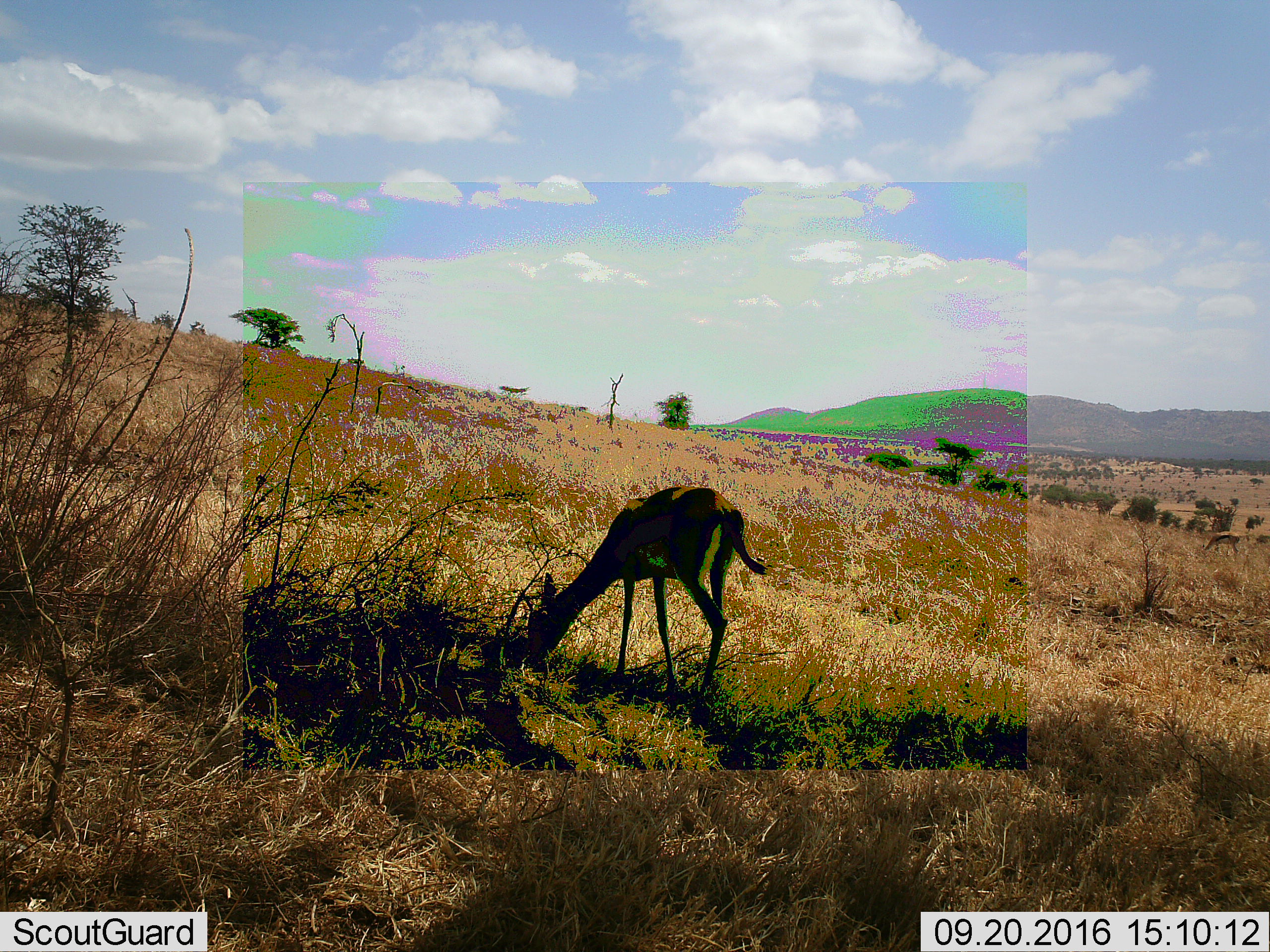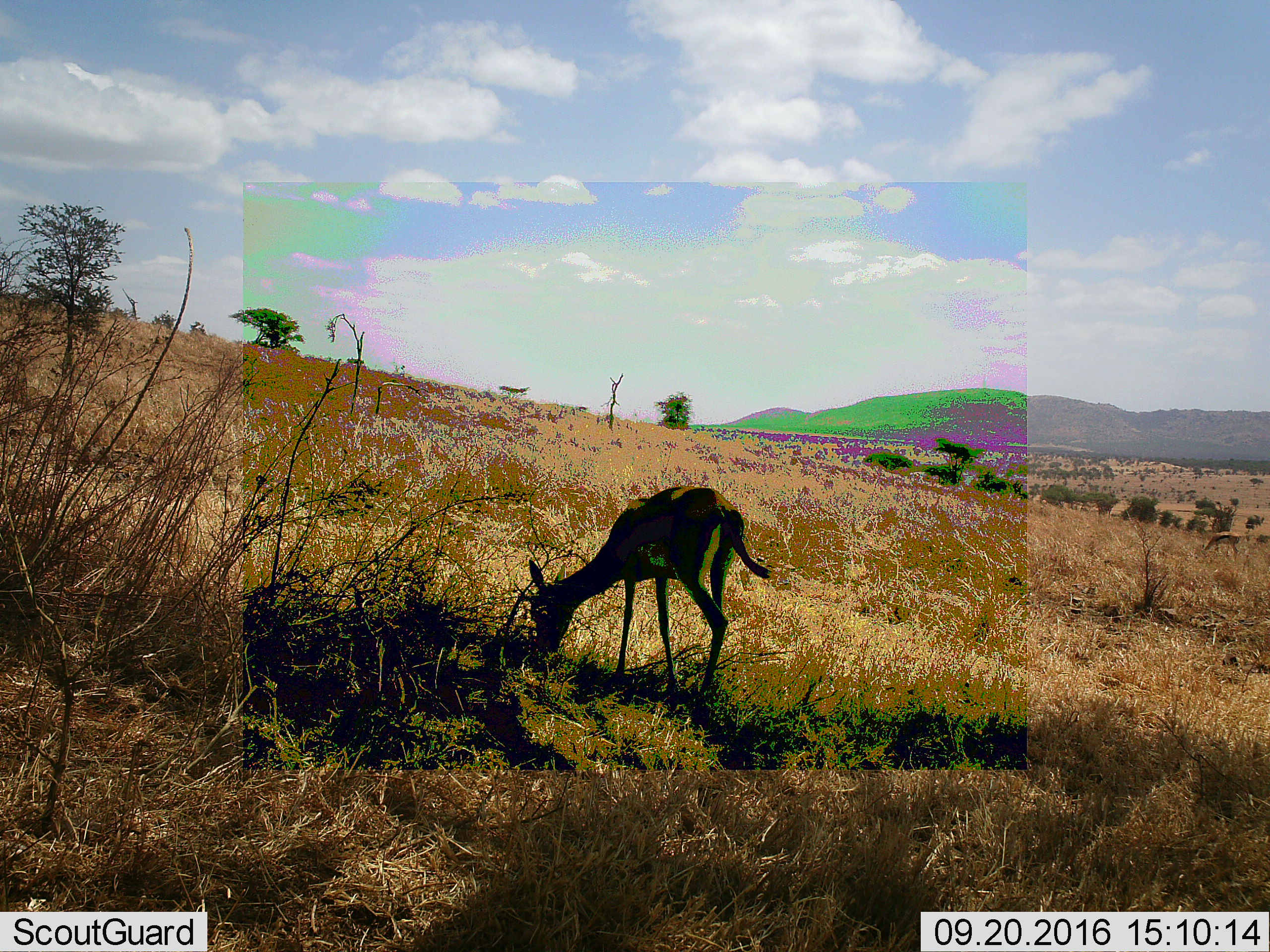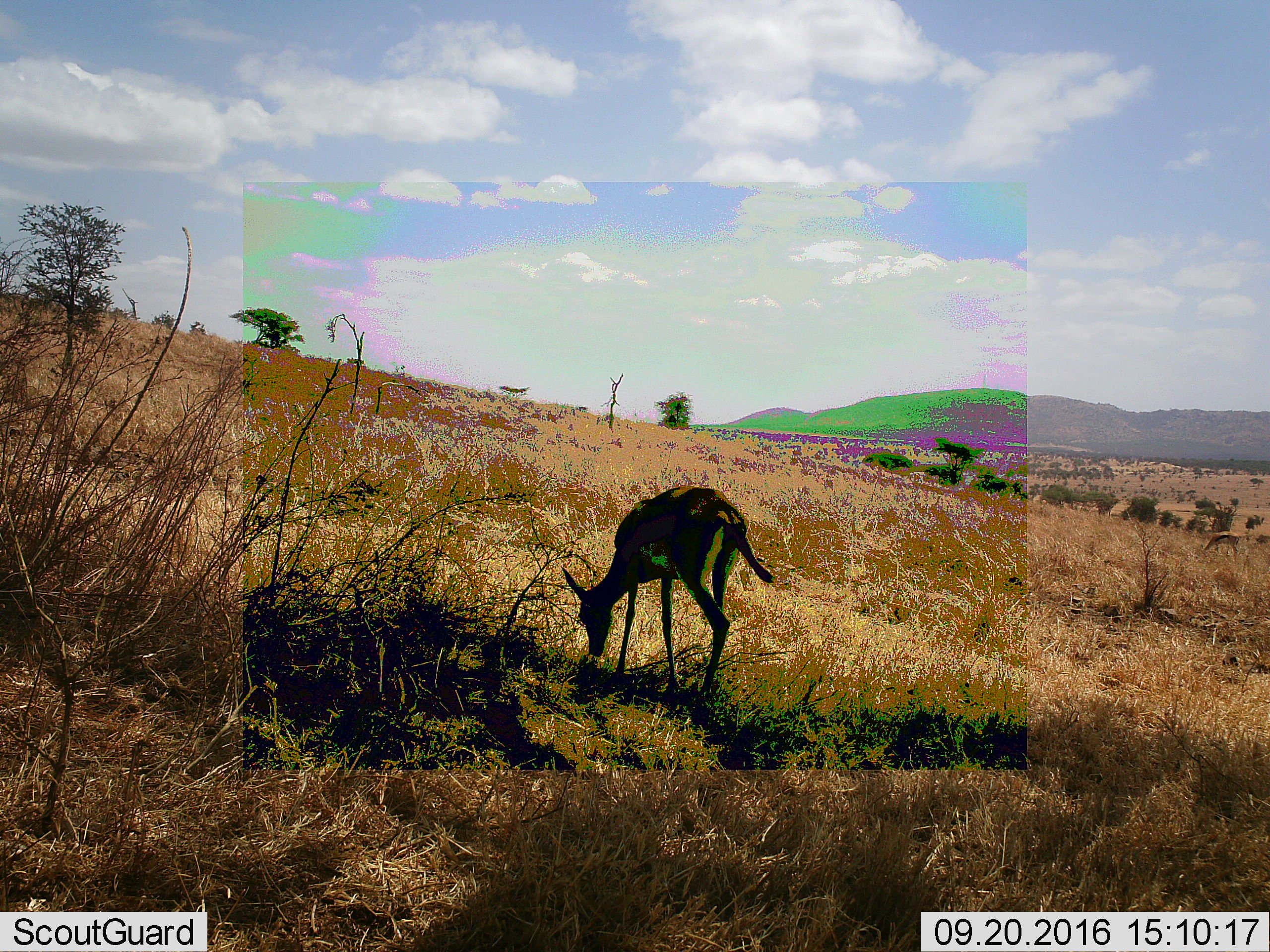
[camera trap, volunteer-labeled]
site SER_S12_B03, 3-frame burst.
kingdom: Animalia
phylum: Chordata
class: Mammalia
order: Artiodactyla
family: Bovidae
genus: Eudorcas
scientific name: Eudorcas thomsonii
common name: thomson's gazelle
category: gazellethomsons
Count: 1.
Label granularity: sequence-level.